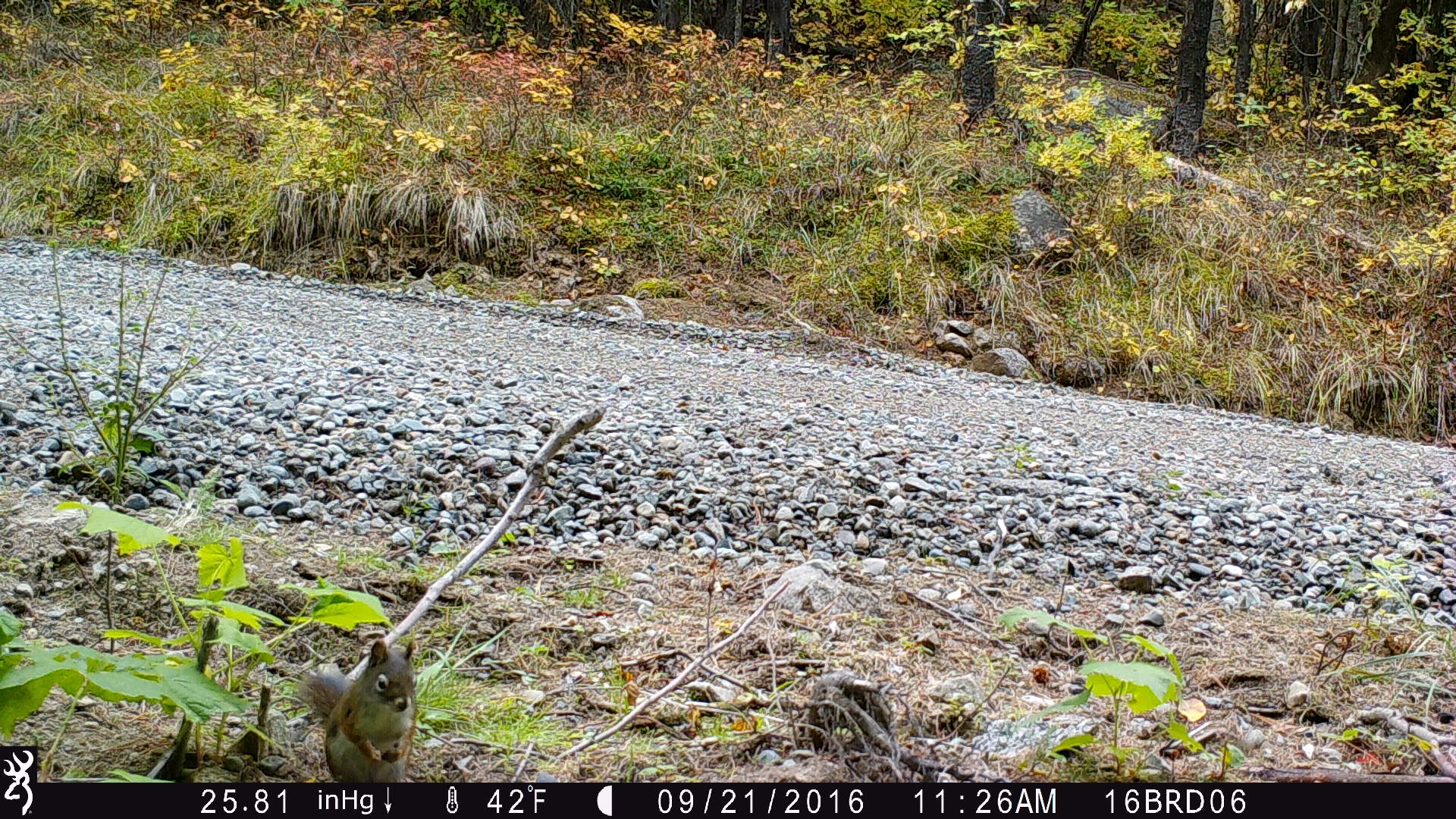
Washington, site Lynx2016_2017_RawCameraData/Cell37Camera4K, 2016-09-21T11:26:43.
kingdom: Animalia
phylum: Chordata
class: Mammalia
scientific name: Mammalia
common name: small mammal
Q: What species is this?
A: Small mammal (Mammalia).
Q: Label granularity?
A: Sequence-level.